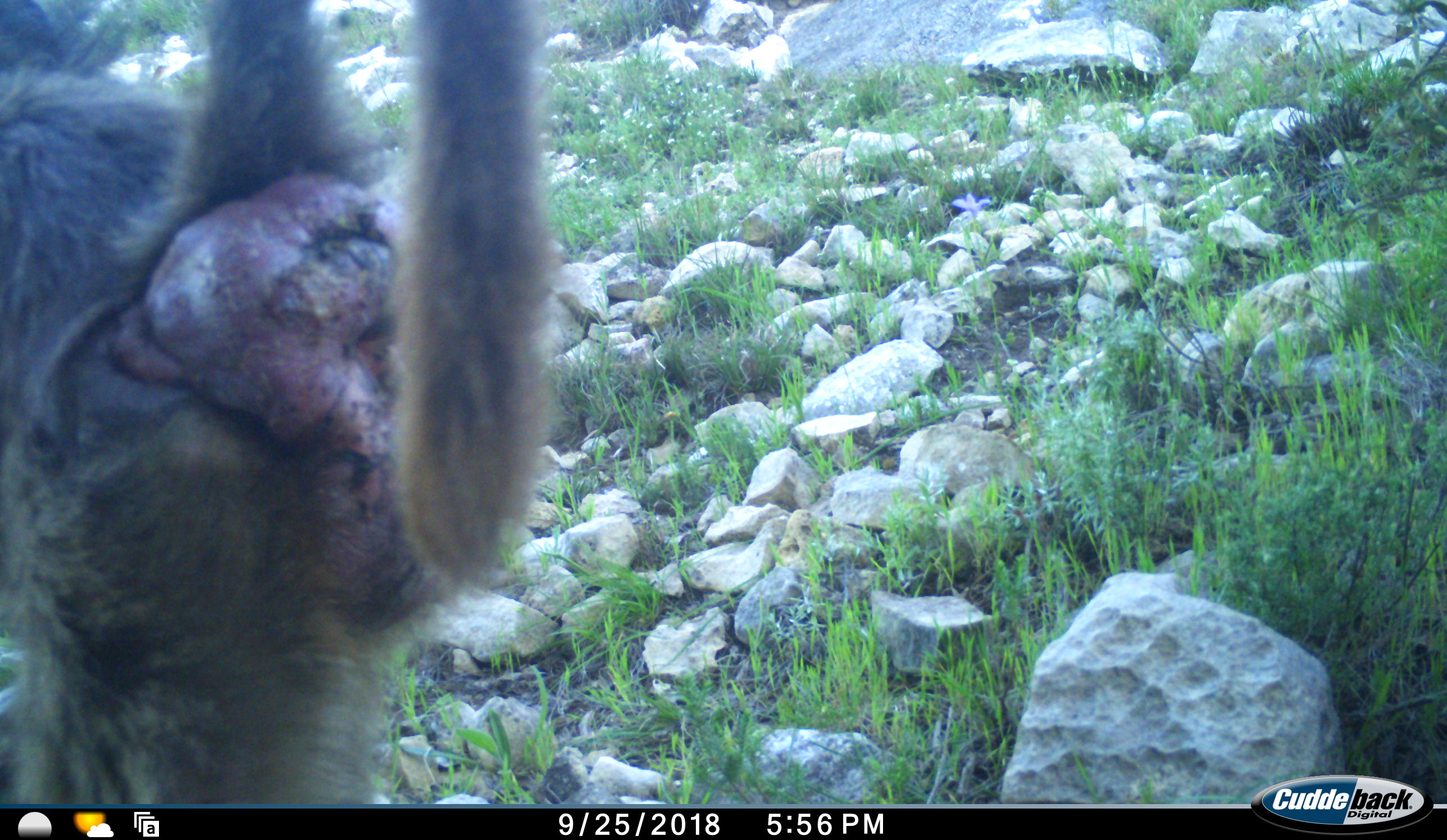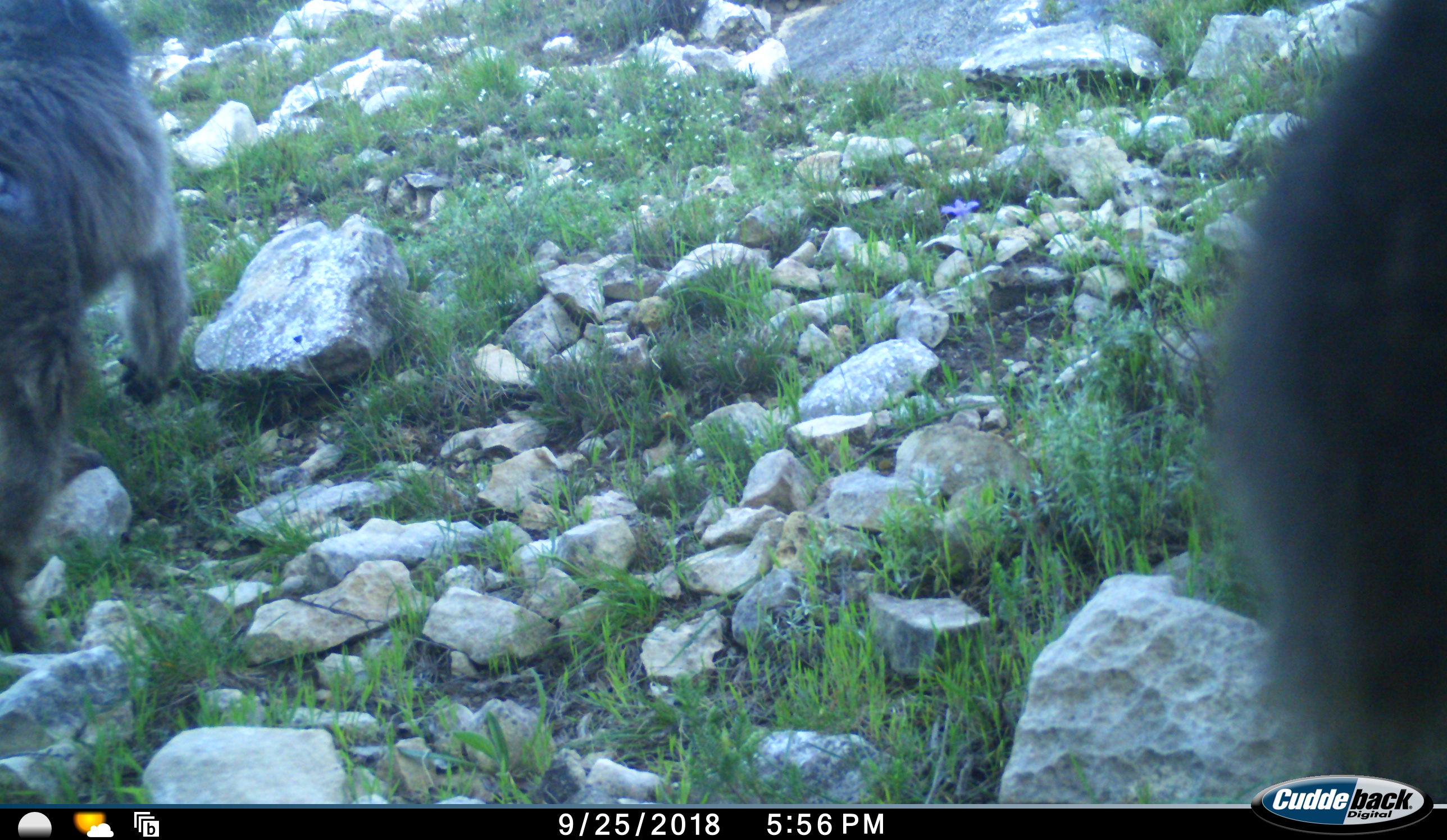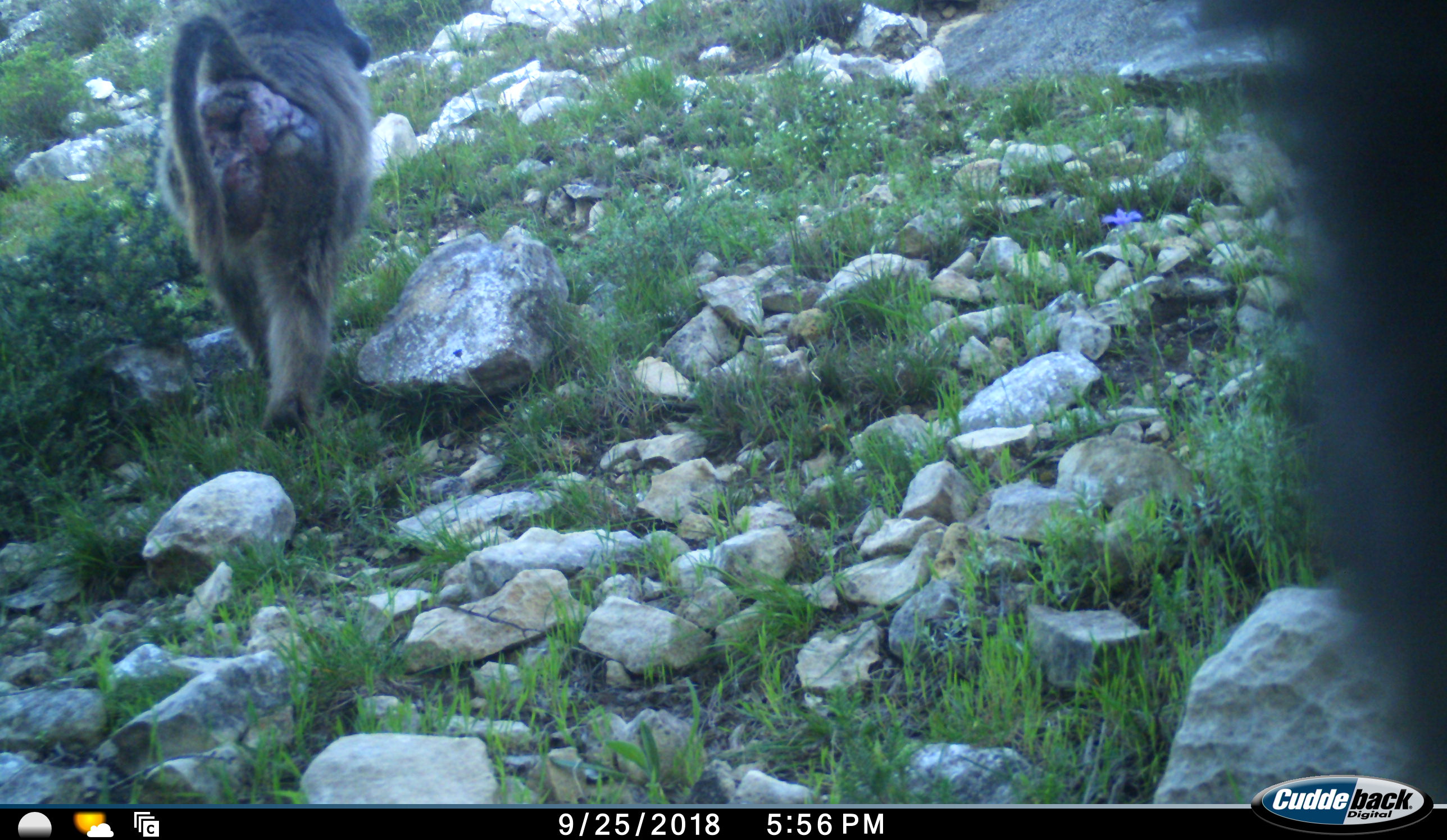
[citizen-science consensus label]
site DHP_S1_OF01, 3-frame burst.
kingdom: Animalia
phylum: Chordata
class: Mammalia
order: Primates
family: Cercopithecidae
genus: Papio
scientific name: Papio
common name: baboon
Baboon (Papio), count 2. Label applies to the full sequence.